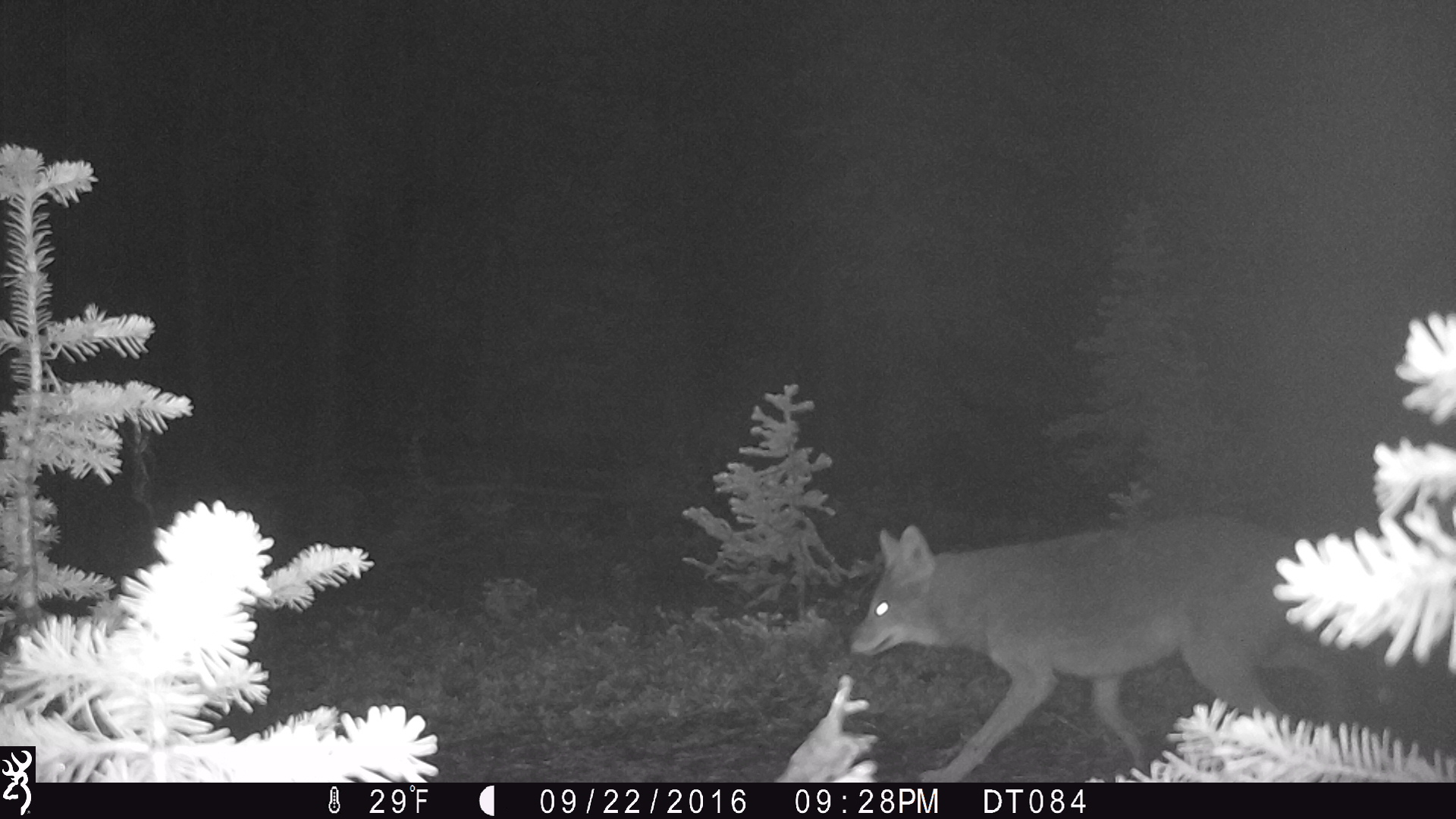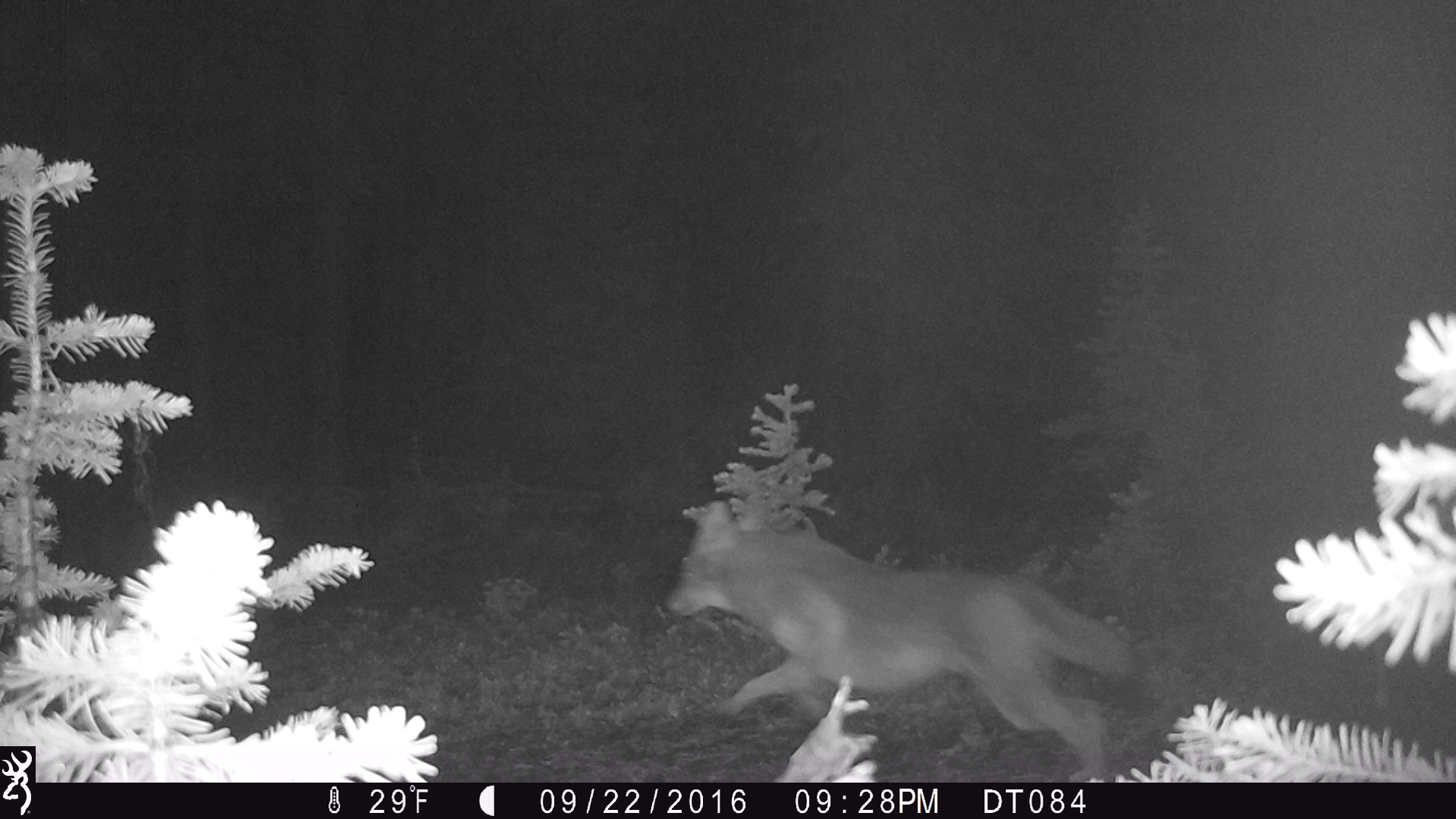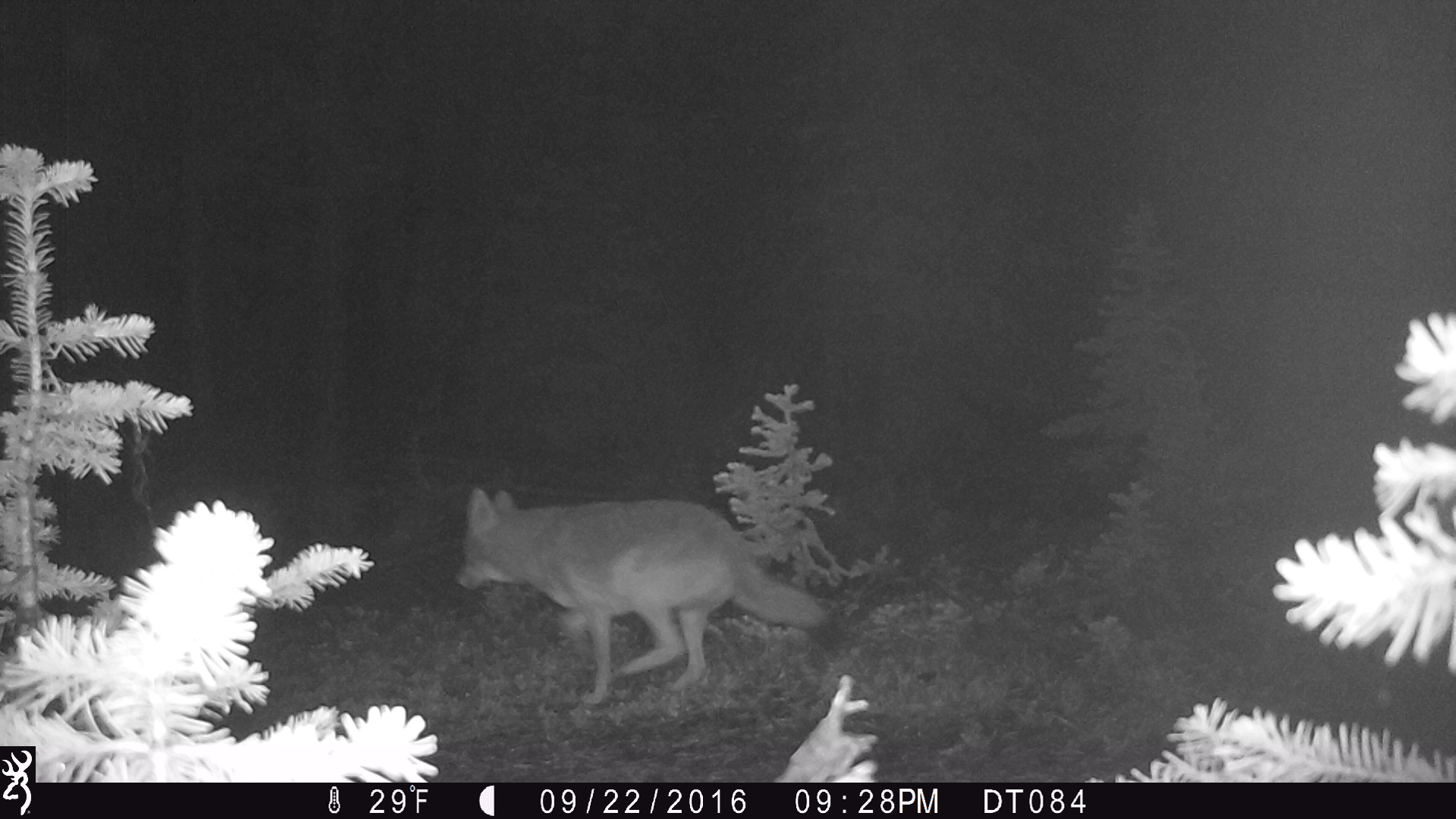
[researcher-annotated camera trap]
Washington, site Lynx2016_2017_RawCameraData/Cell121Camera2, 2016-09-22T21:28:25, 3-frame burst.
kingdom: Animalia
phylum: Chordata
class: Mammalia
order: Carnivora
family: Canidae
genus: Canis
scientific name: Canis latrans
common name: coyote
Canis latrans (coyote). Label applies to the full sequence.